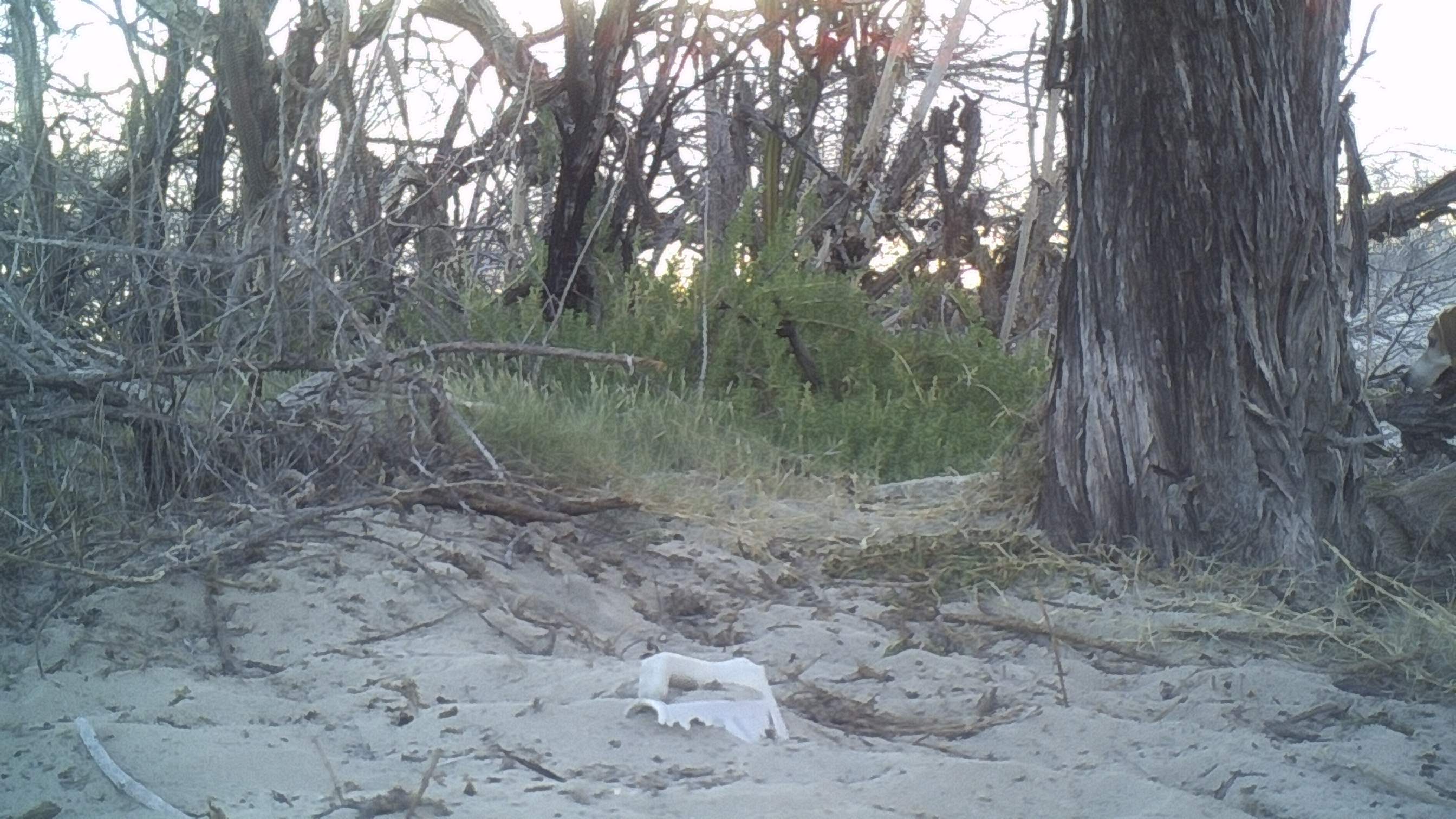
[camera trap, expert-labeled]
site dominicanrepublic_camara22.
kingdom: Animalia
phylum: Chordata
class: Mammalia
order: Carnivora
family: Canidae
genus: Canis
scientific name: Canis familiaris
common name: domestic dog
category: dog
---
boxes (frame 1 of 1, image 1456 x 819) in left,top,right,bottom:
dog: 1406,300,1456,403